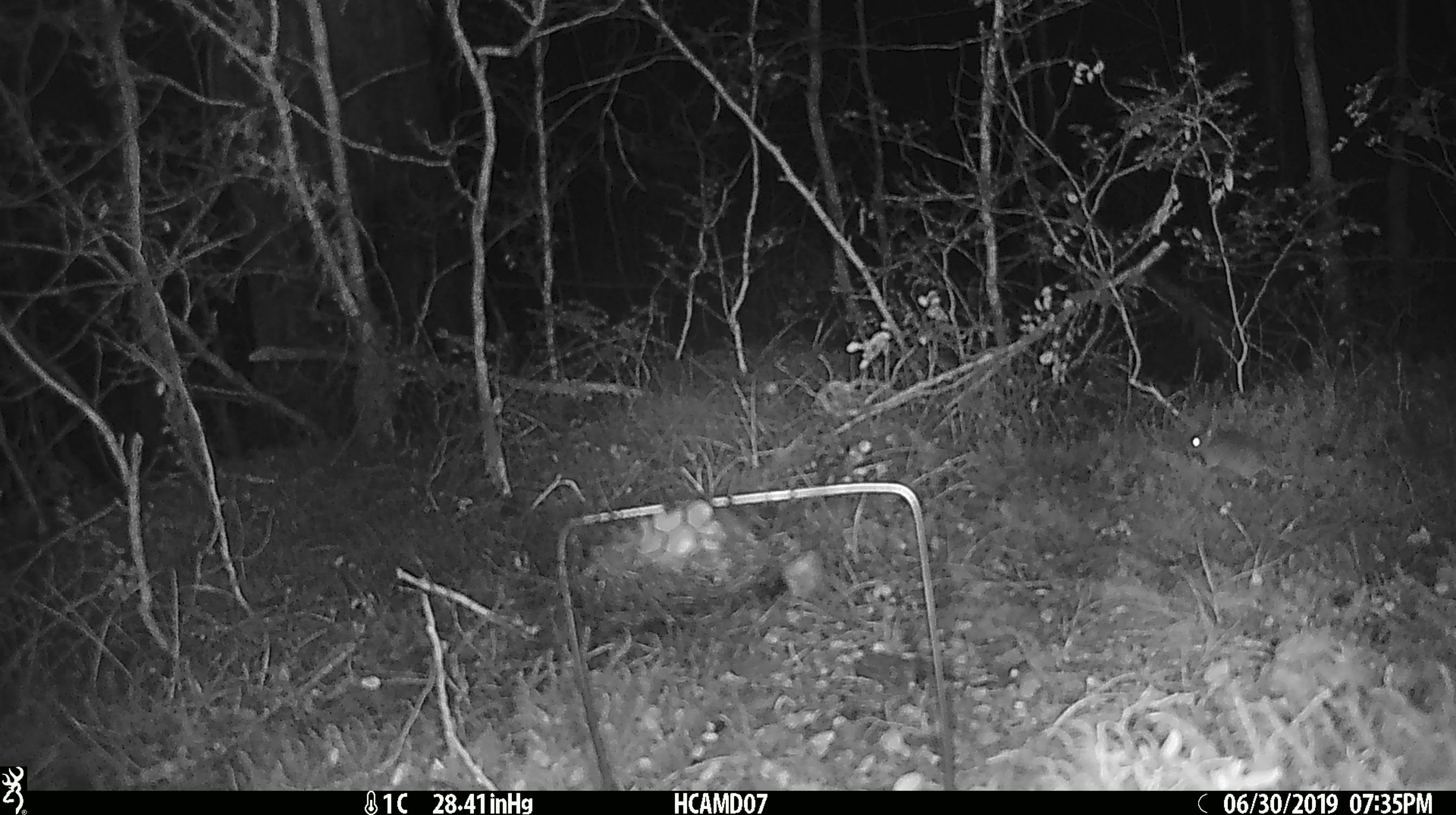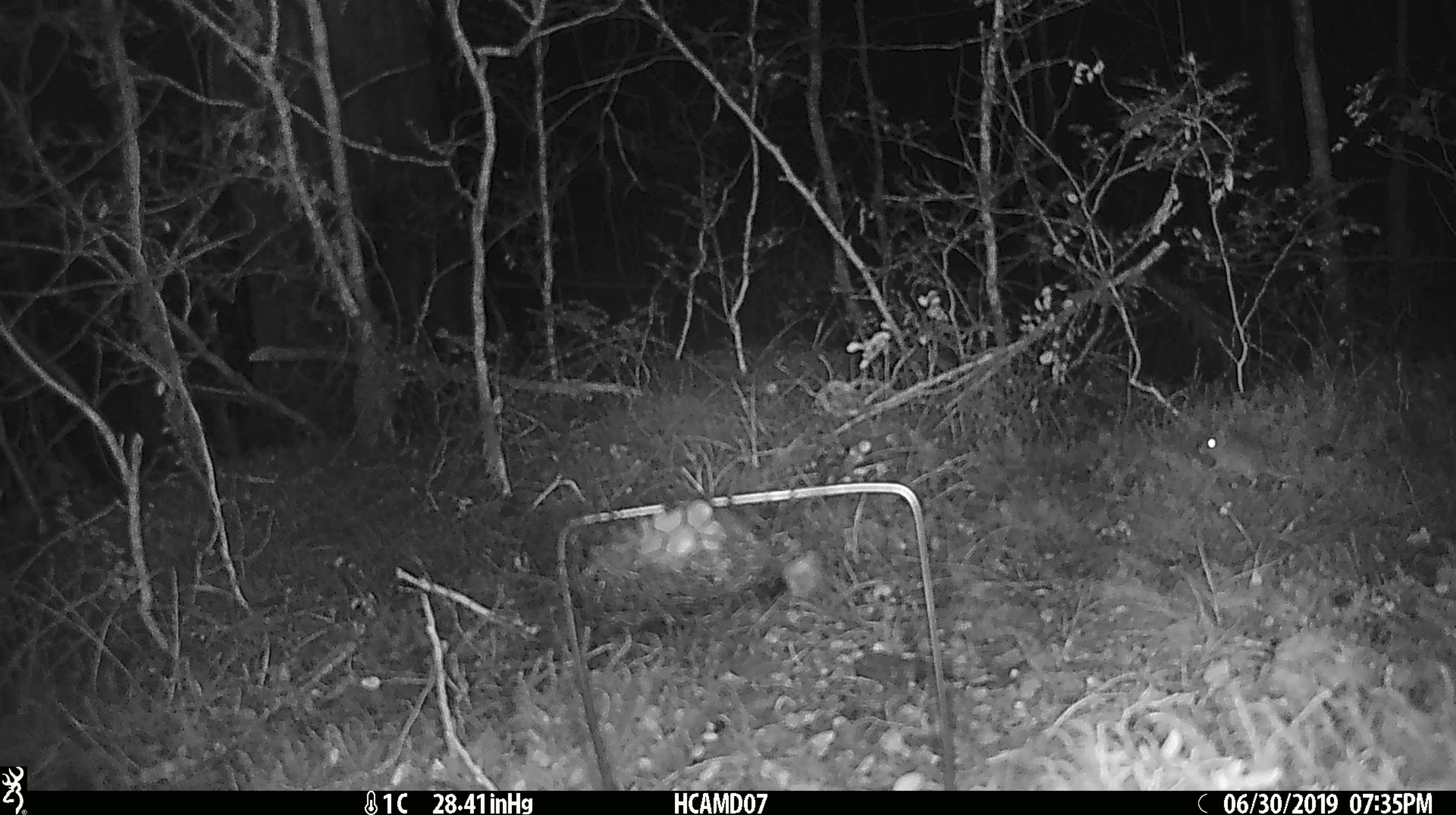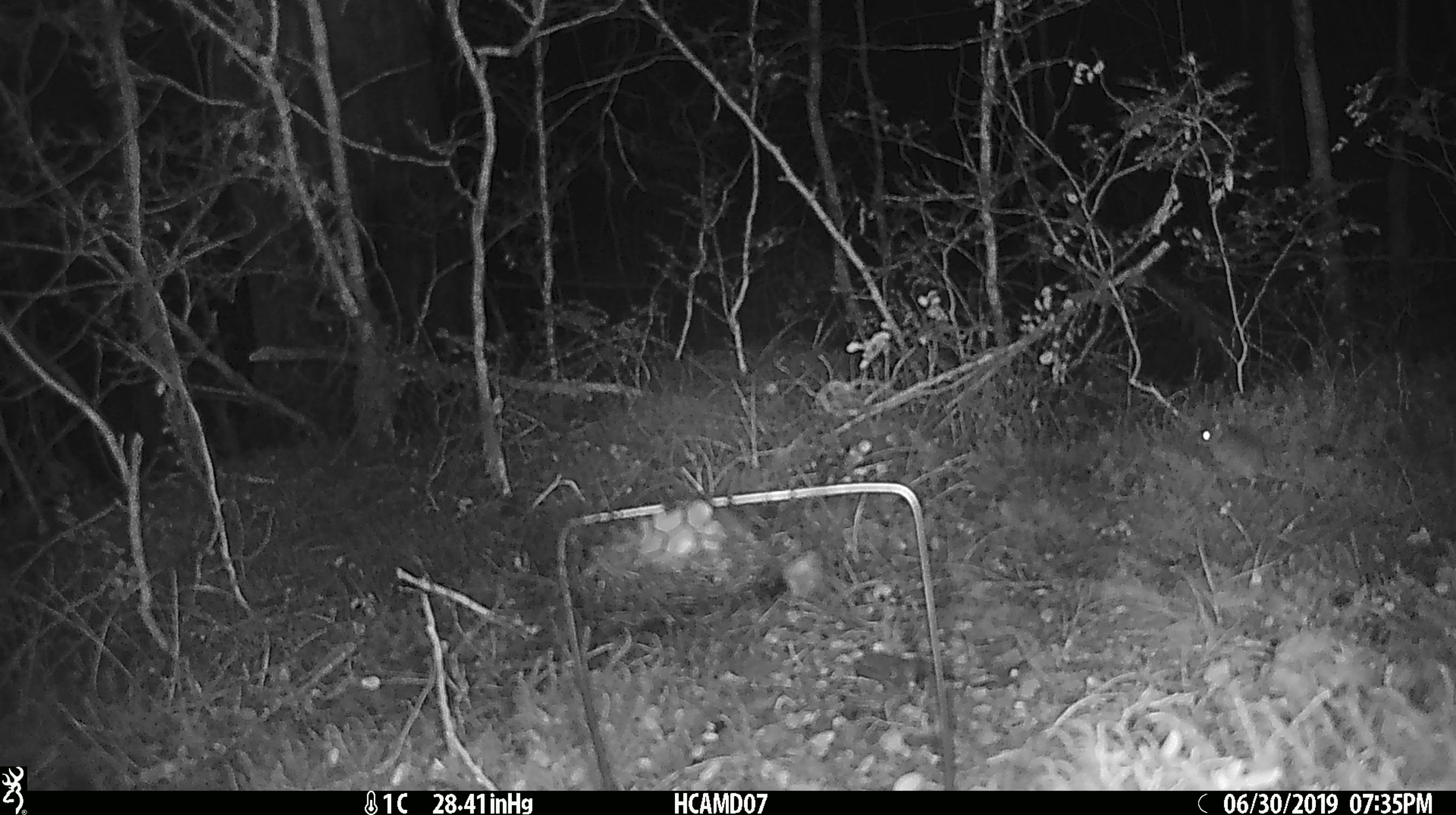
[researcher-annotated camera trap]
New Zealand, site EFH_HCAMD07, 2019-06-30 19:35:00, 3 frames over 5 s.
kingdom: Animalia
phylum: Chordata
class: Mammalia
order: Rodentia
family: Muridae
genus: Mus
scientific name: Mus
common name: mouse